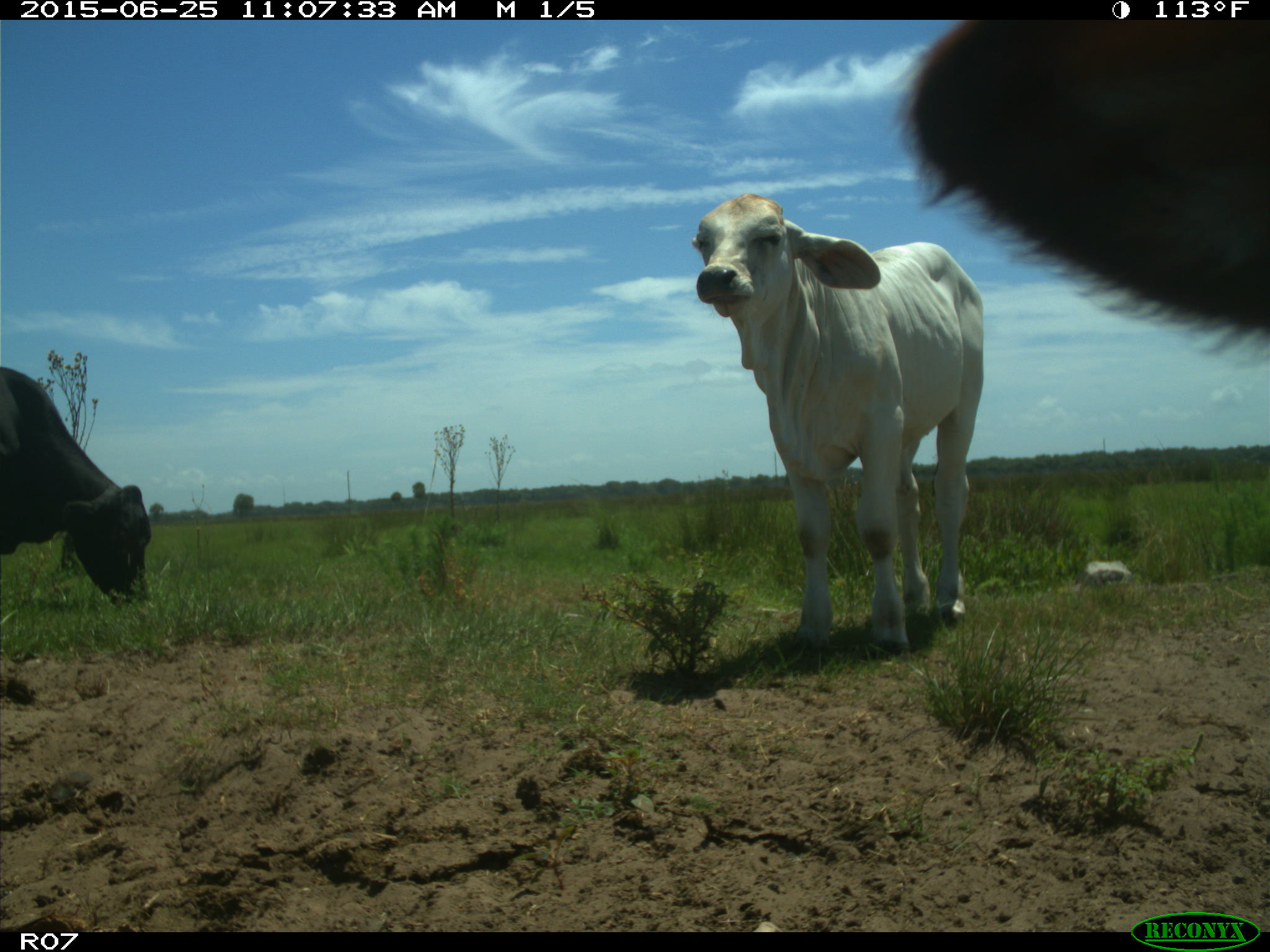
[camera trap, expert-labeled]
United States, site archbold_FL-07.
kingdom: Animalia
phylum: Chordata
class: Mammalia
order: Artiodactyla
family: Bovidae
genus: Bos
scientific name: Bos taurus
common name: domestic cow